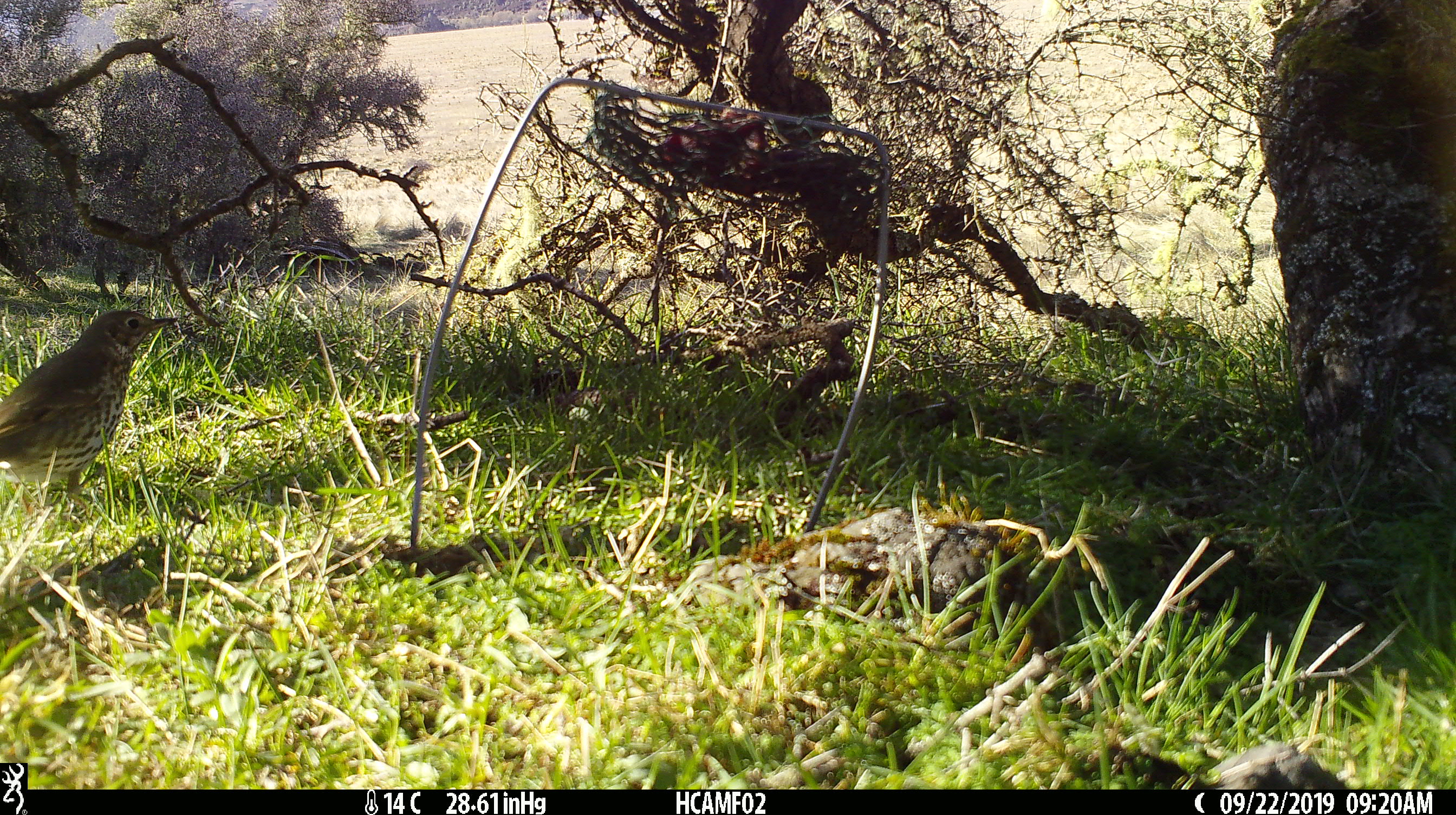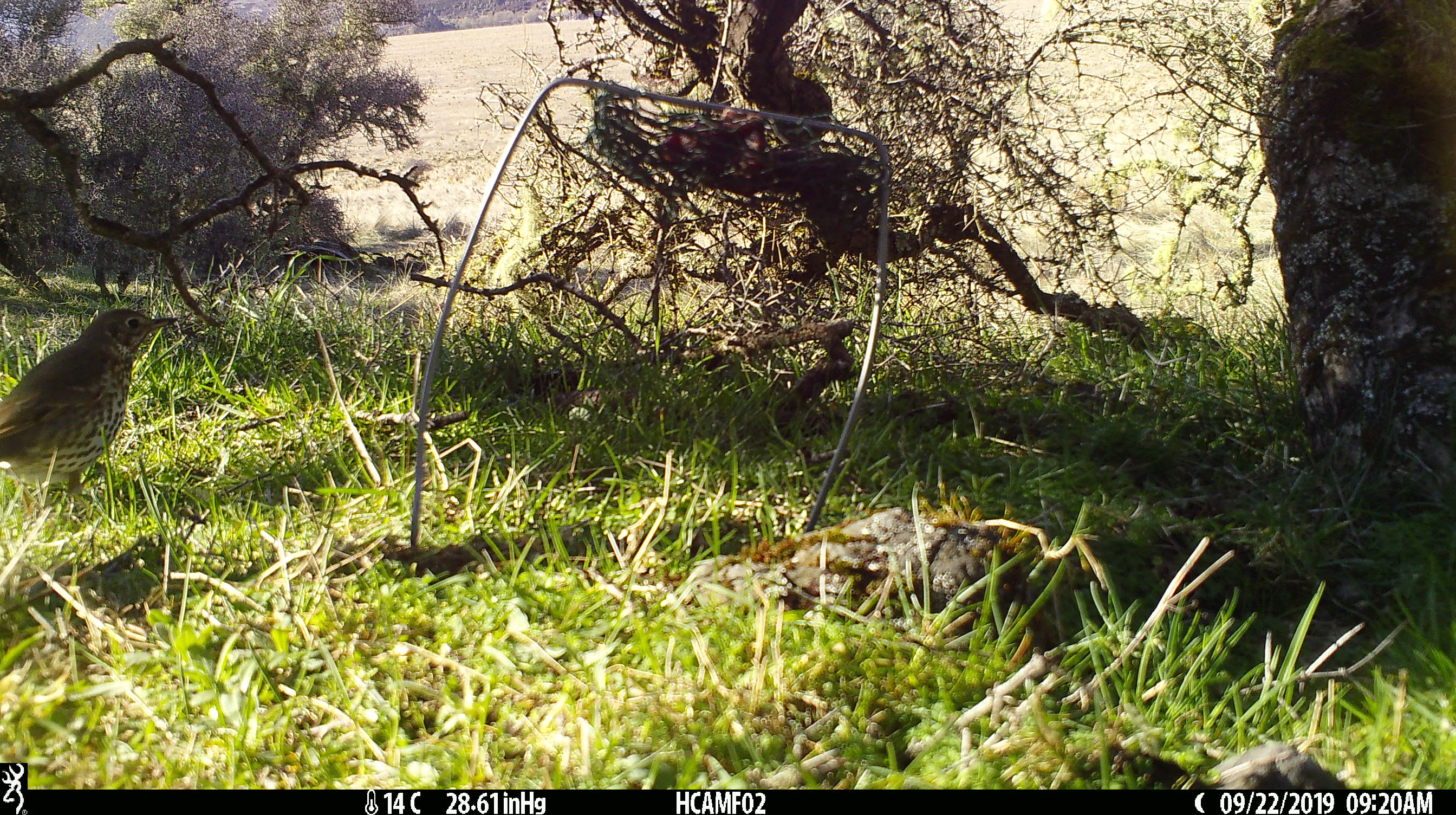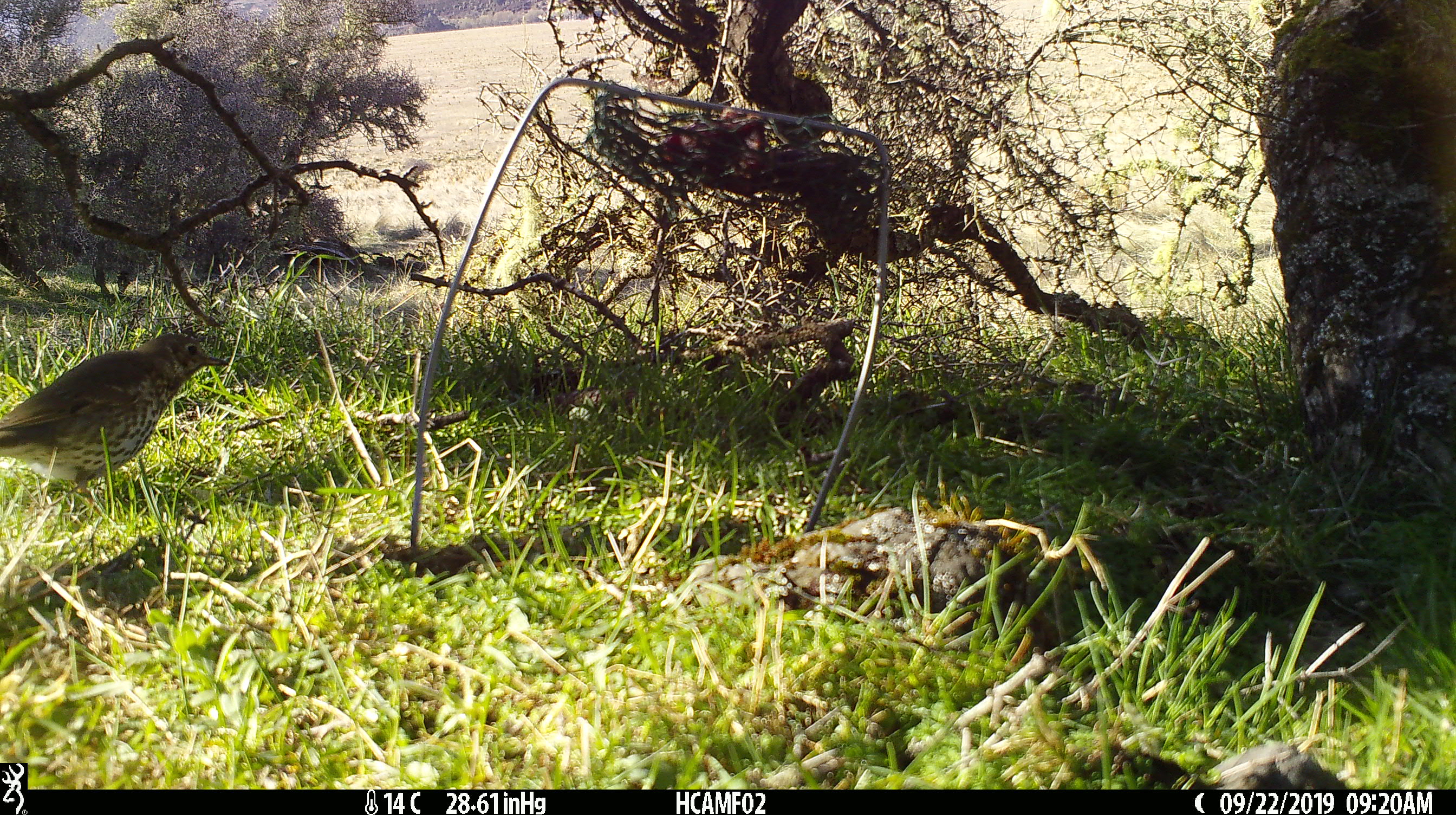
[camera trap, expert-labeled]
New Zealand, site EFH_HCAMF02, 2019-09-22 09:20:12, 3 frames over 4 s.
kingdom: Animalia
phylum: Chordata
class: Aves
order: Passeriformes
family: Turdidae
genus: Turdus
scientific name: Turdus philomelos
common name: song thrush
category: thrush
Thrush (song thrush) (Turdus philomelos).